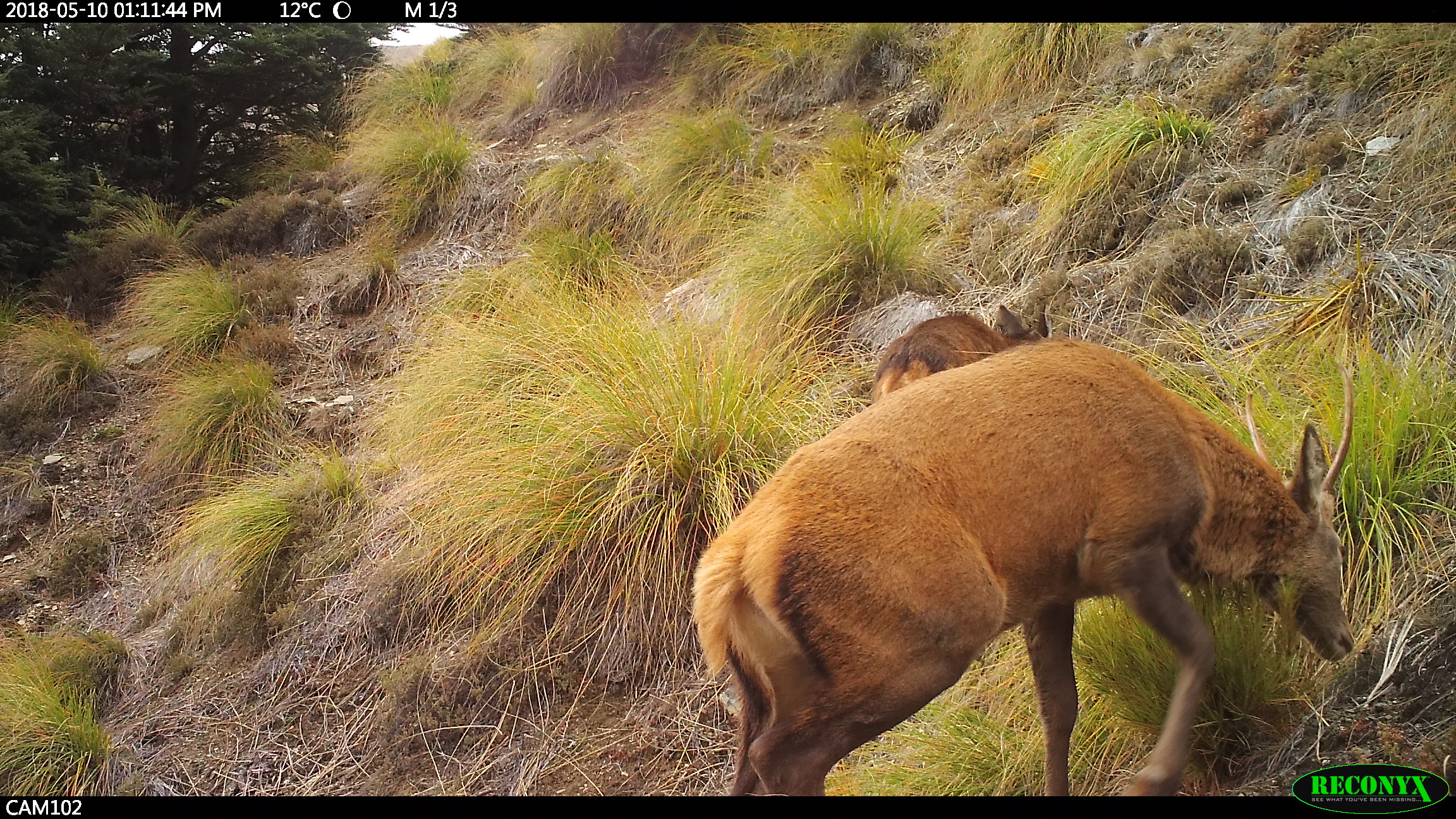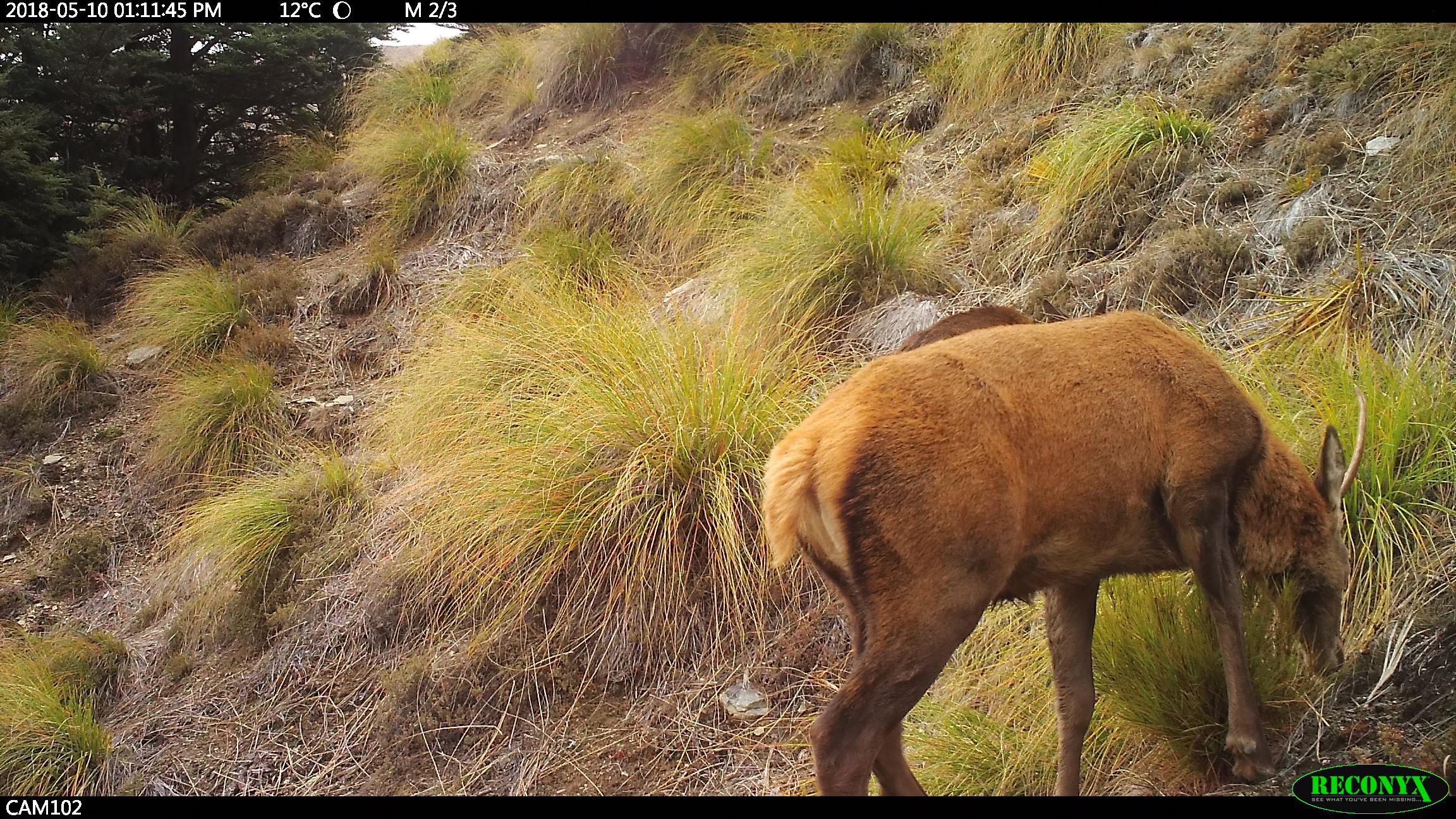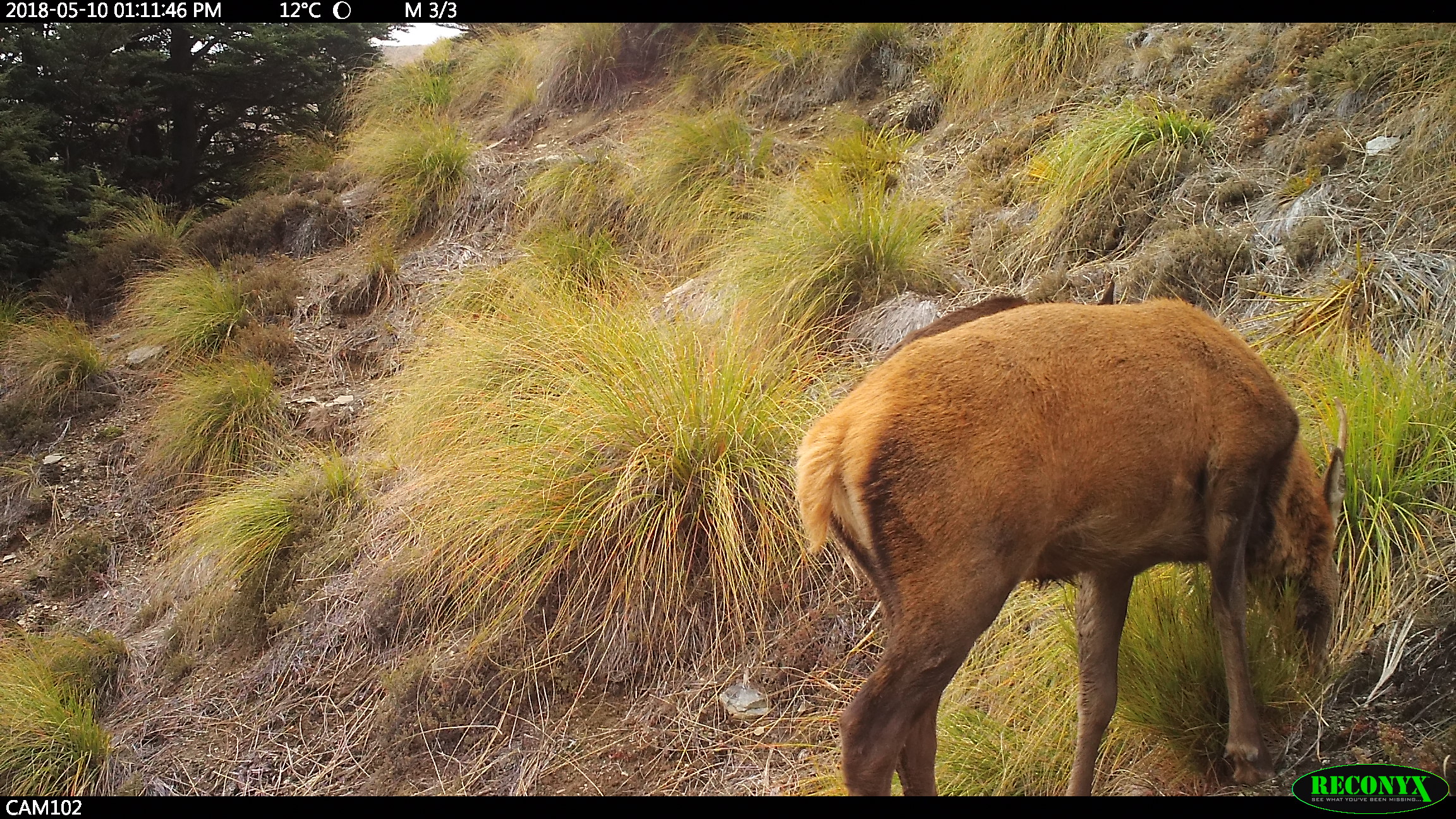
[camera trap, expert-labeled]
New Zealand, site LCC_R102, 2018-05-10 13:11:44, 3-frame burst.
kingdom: Animalia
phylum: Chordata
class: Mammalia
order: Artiodactyla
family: Cervidae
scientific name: Cervidae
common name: deer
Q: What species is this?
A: Deer (Cervidae).